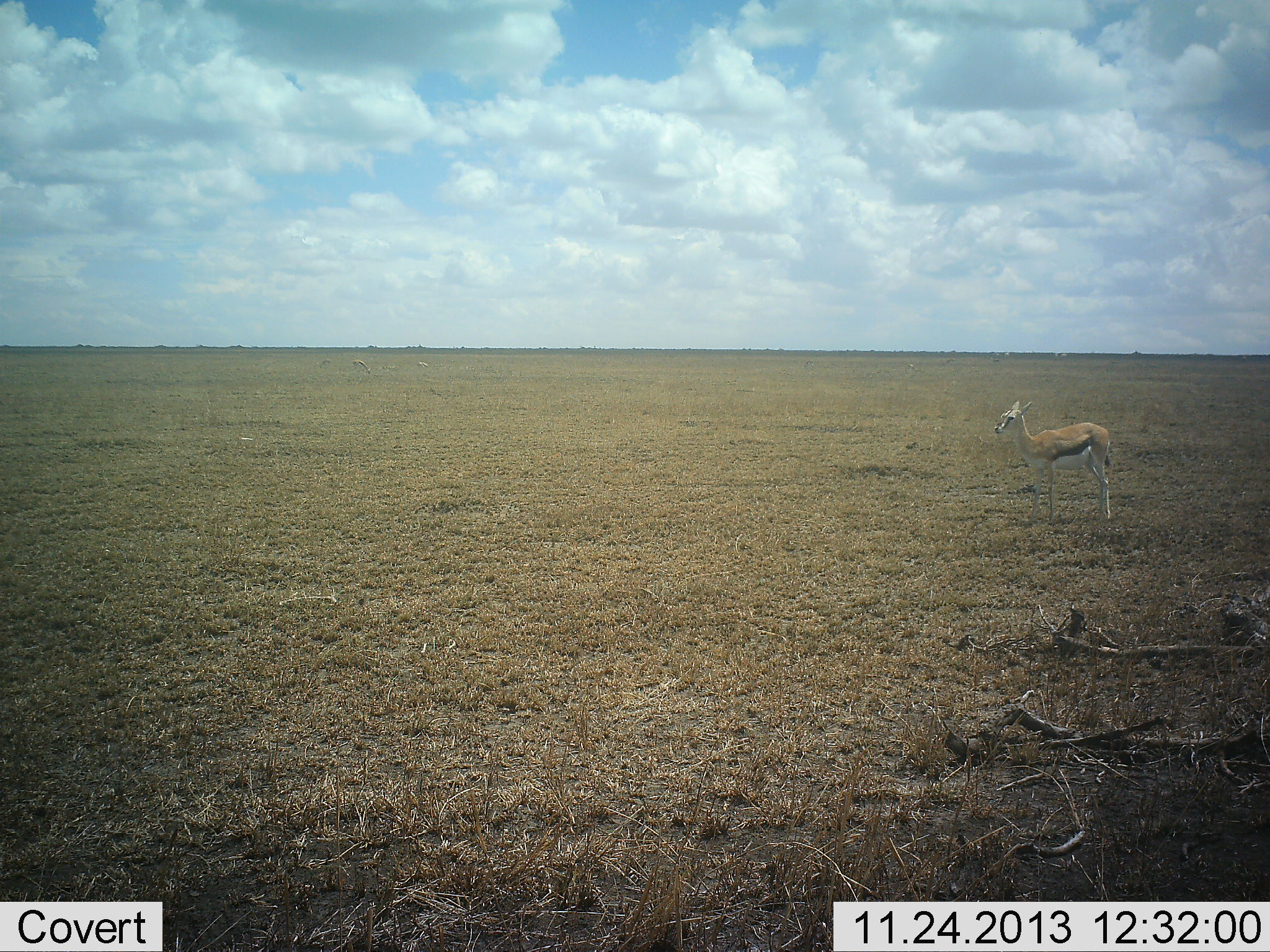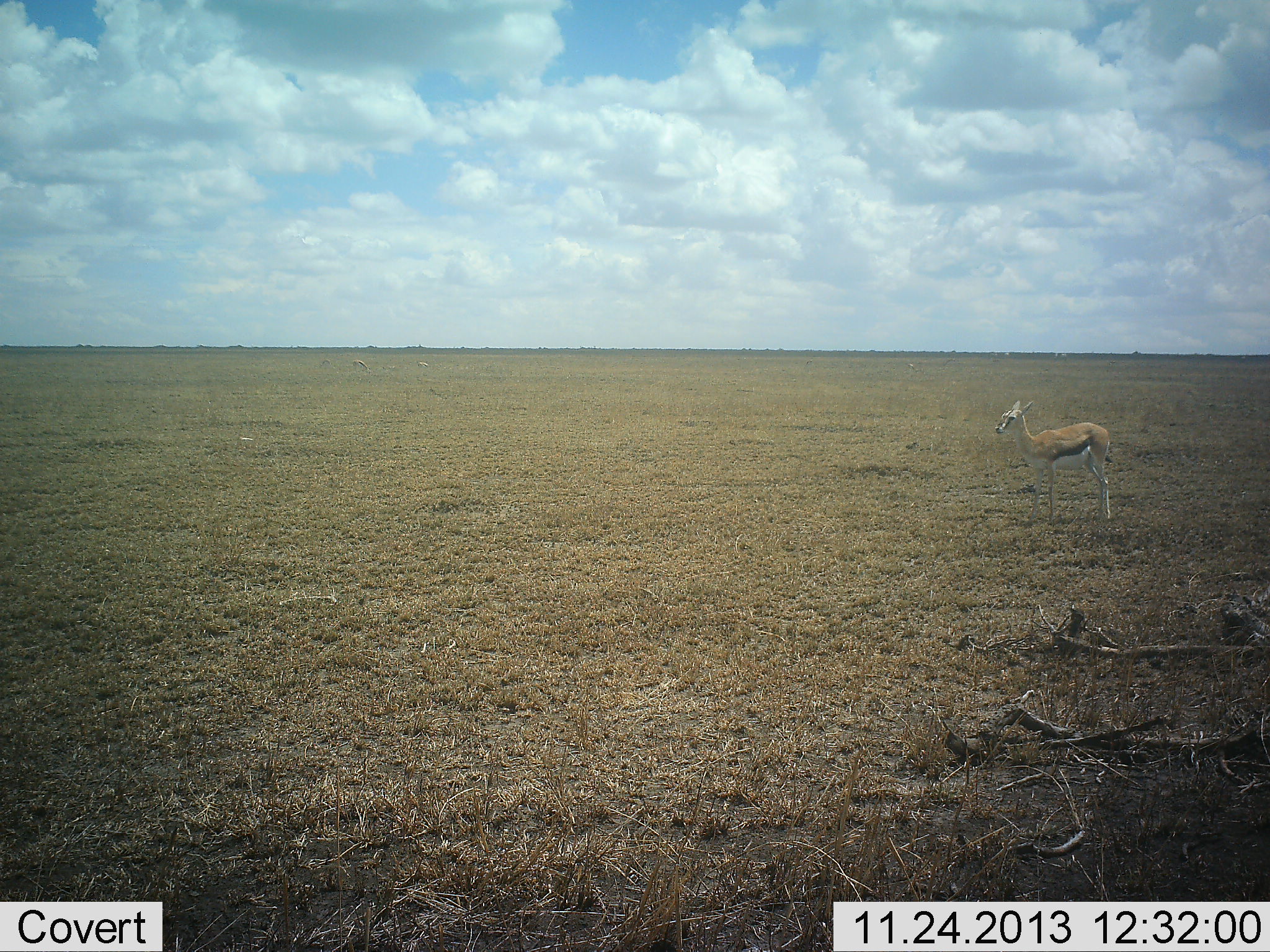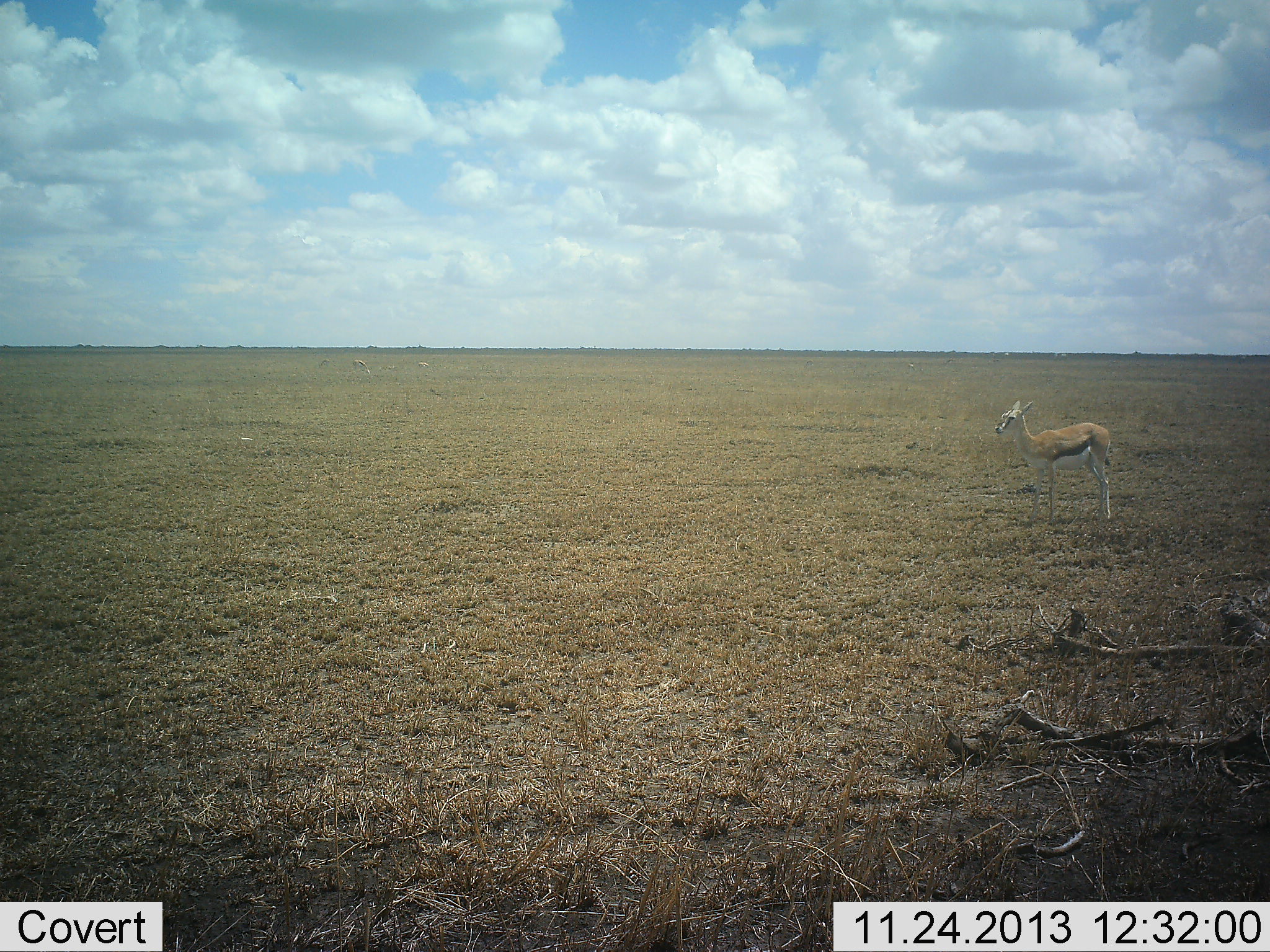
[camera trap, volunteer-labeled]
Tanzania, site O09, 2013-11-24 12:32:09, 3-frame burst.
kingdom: Animalia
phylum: Chordata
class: Mammalia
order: Artiodactyla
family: Bovidae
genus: Eudorcas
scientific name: Eudorcas thomsonii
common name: thomson's gazelle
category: gazellethomsons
Gazellethomsons (thomson's gazelle) (Eudorcas thomsonii), count 1. Behavior (volunteer vote fractions): standing 100%, resting 0%, moving 0%, interacting 0%. Young present (vote fraction): 0%. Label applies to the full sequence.